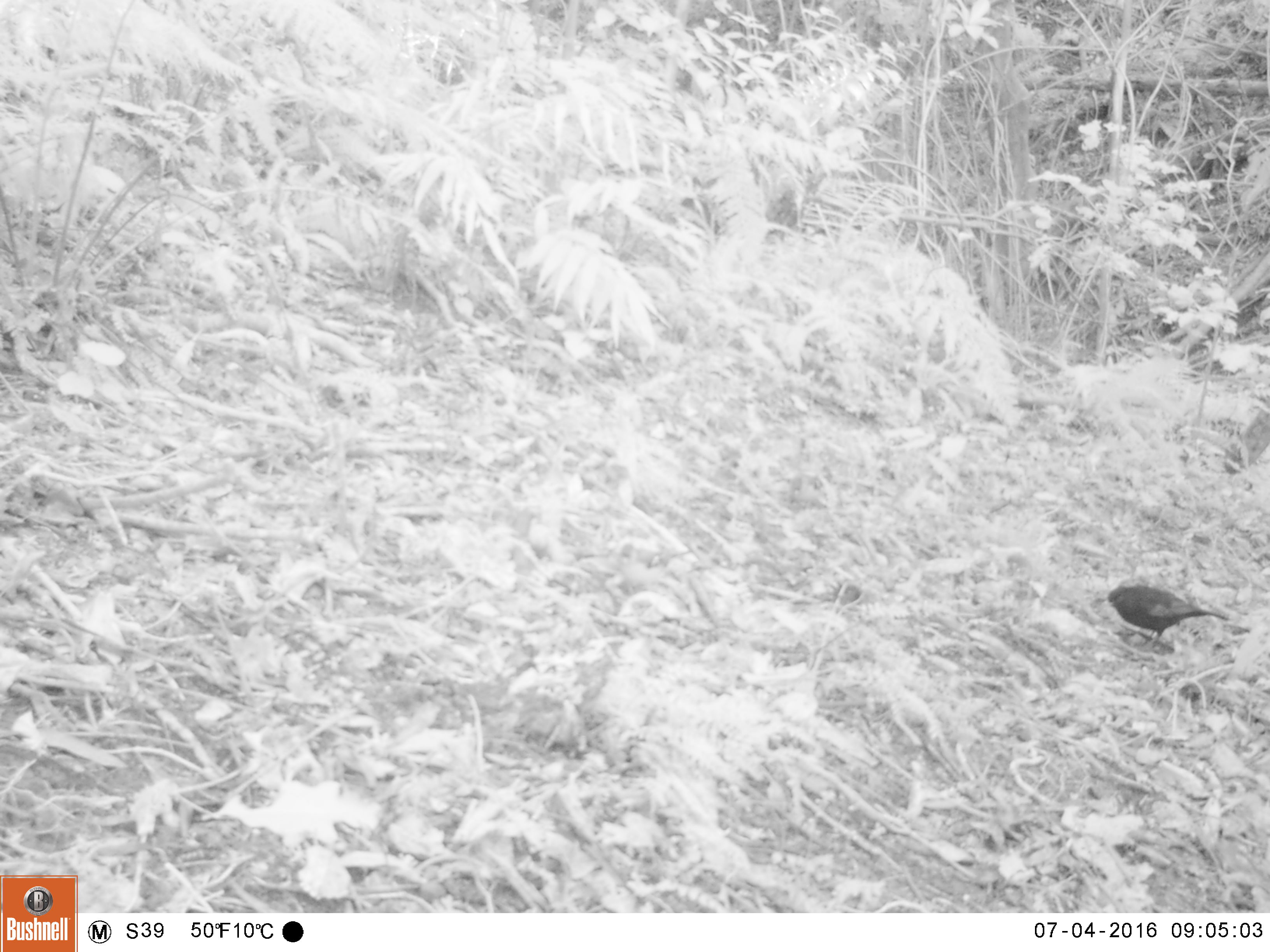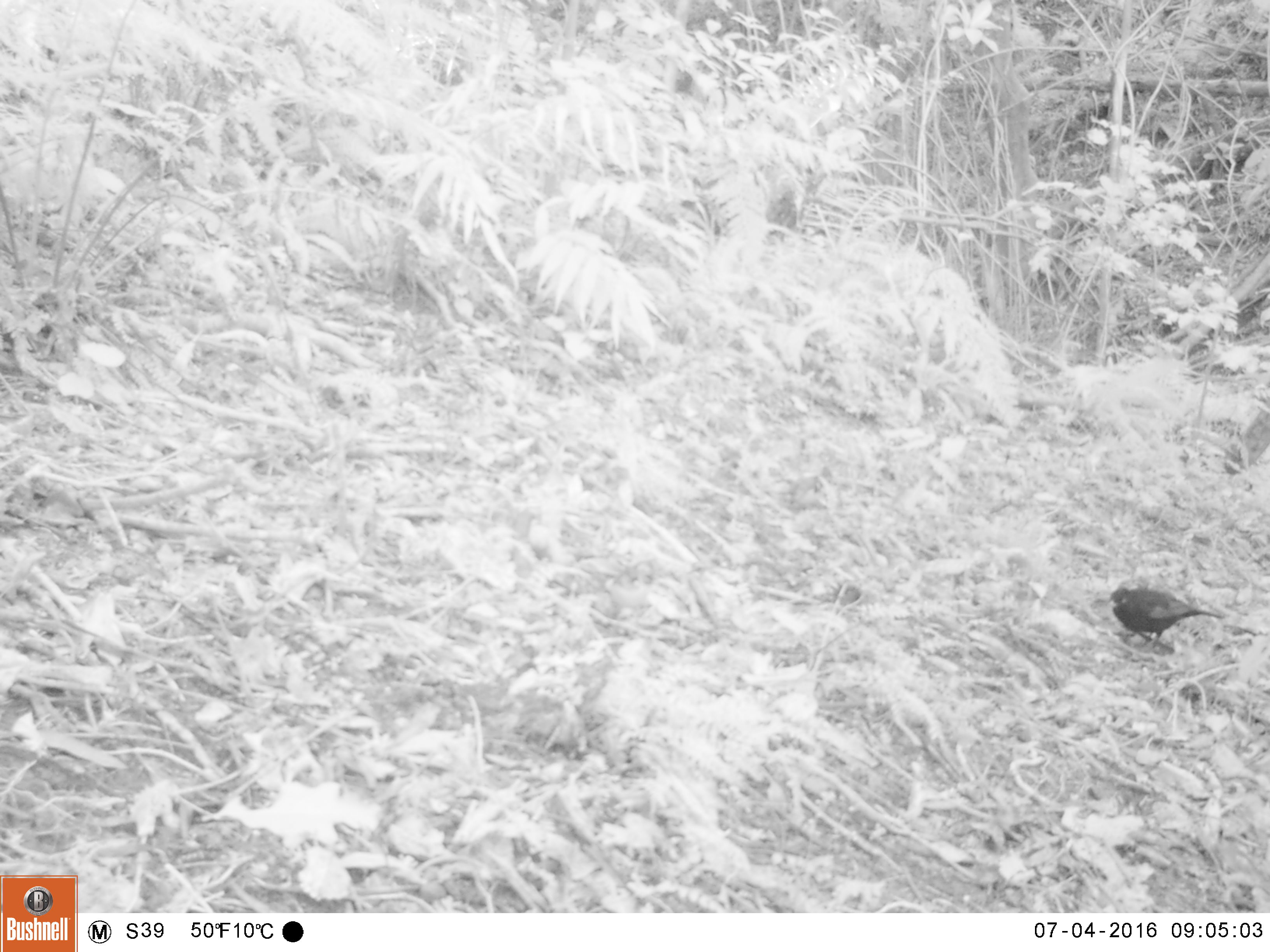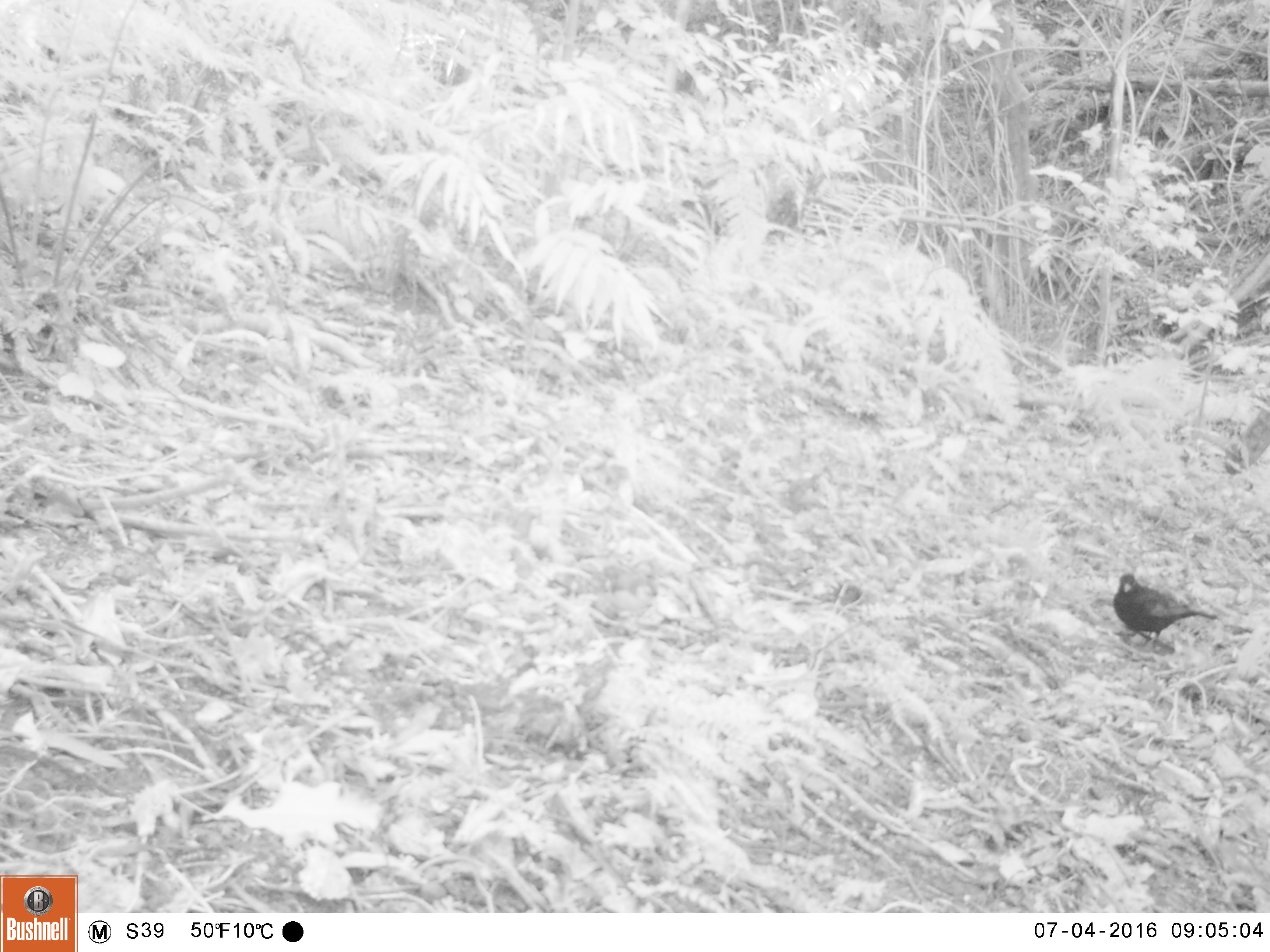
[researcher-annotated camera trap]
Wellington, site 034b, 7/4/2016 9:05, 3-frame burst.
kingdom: Animalia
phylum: Chordata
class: Aves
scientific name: Aves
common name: bird